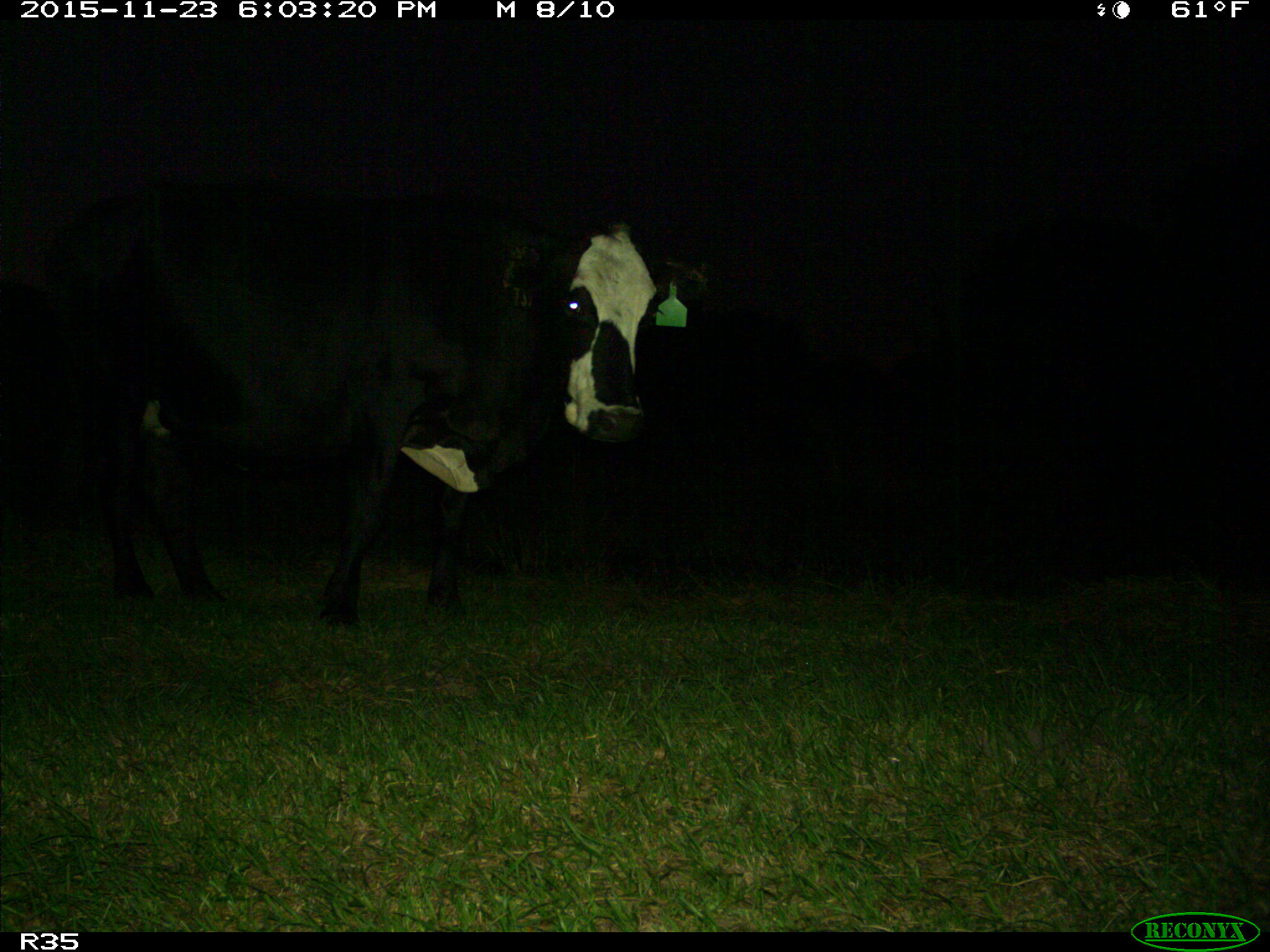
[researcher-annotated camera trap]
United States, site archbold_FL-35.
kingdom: Animalia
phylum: Chordata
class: Mammalia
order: Artiodactyla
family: Bovidae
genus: Bos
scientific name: Bos taurus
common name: domestic cow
Bos taurus (domestic cow).